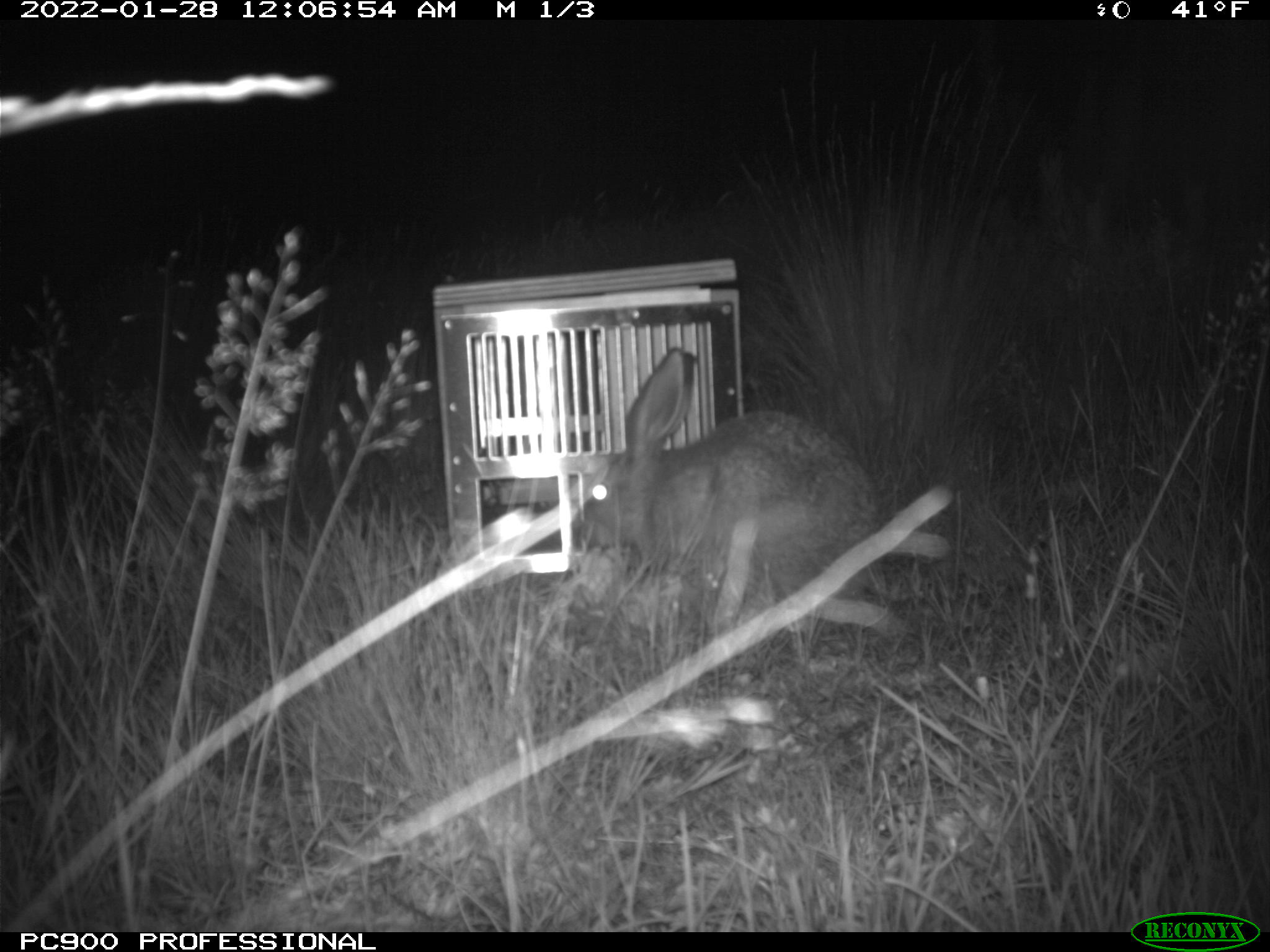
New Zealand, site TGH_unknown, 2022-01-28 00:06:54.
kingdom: Animalia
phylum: Chordata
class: Mammalia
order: Lagomorpha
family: Leporidae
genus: Lepus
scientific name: Lepus europaeus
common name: brown hare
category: hare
Hare (brown hare) (Lepus europaeus).